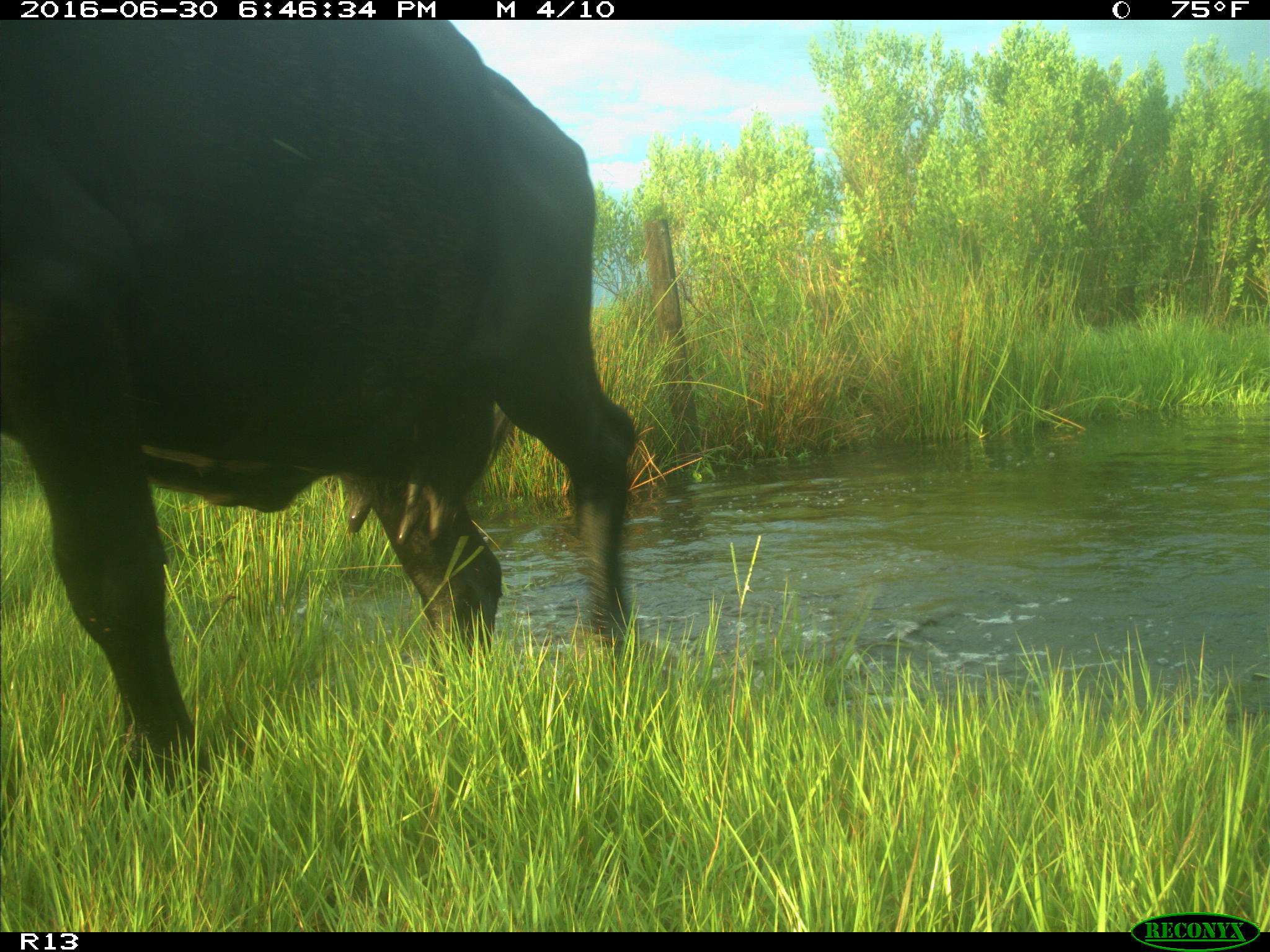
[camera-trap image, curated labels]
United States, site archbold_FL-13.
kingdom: Animalia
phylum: Chordata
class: Mammalia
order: Artiodactyla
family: Bovidae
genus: Bos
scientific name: Bos taurus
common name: domestic cow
Bos taurus (domestic cow).